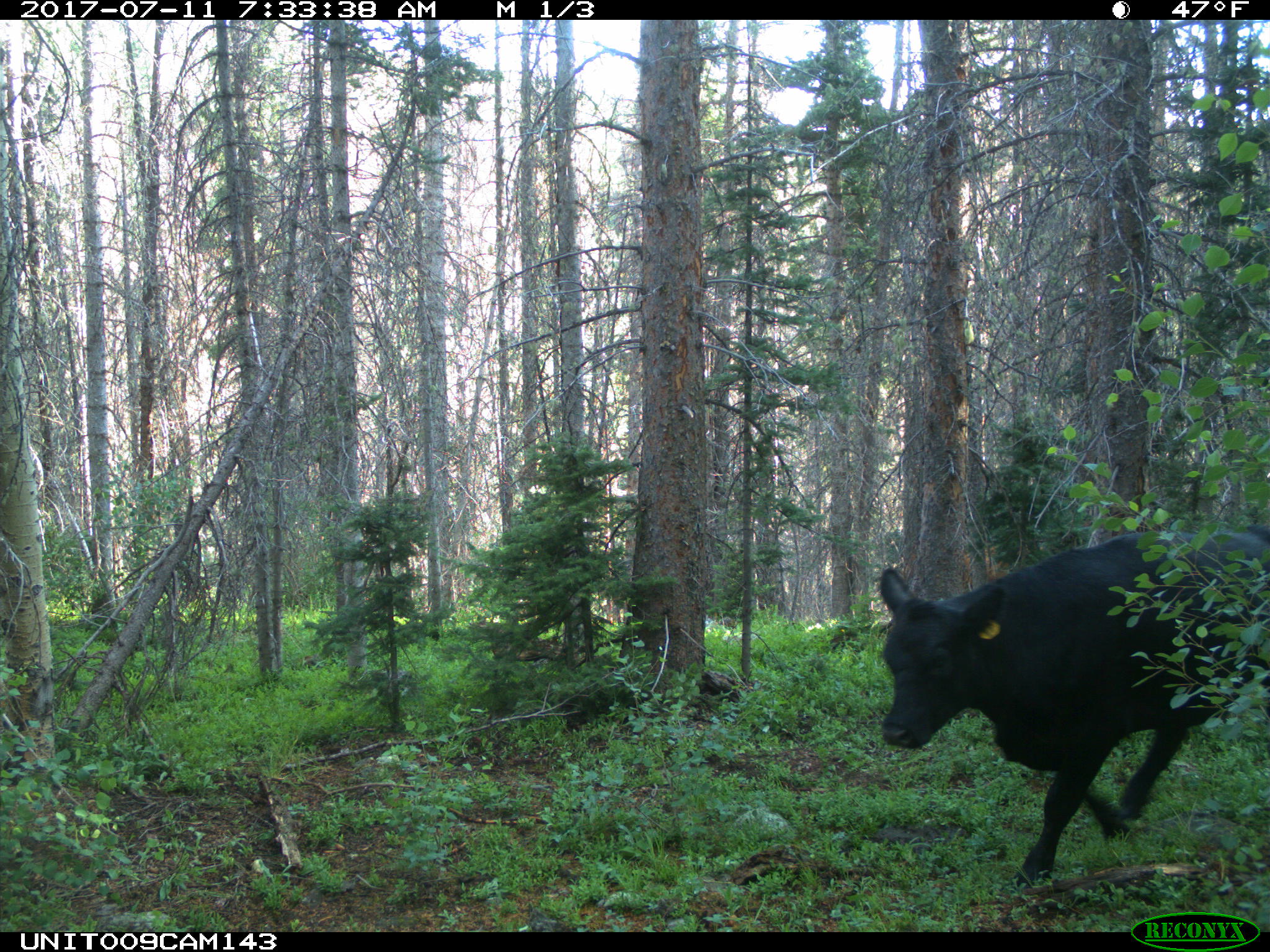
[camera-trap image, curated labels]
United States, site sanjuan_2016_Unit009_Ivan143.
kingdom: Animalia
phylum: Chordata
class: Mammalia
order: Artiodactyla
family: Bovidae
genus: Bos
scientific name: Bos taurus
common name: domestic cow